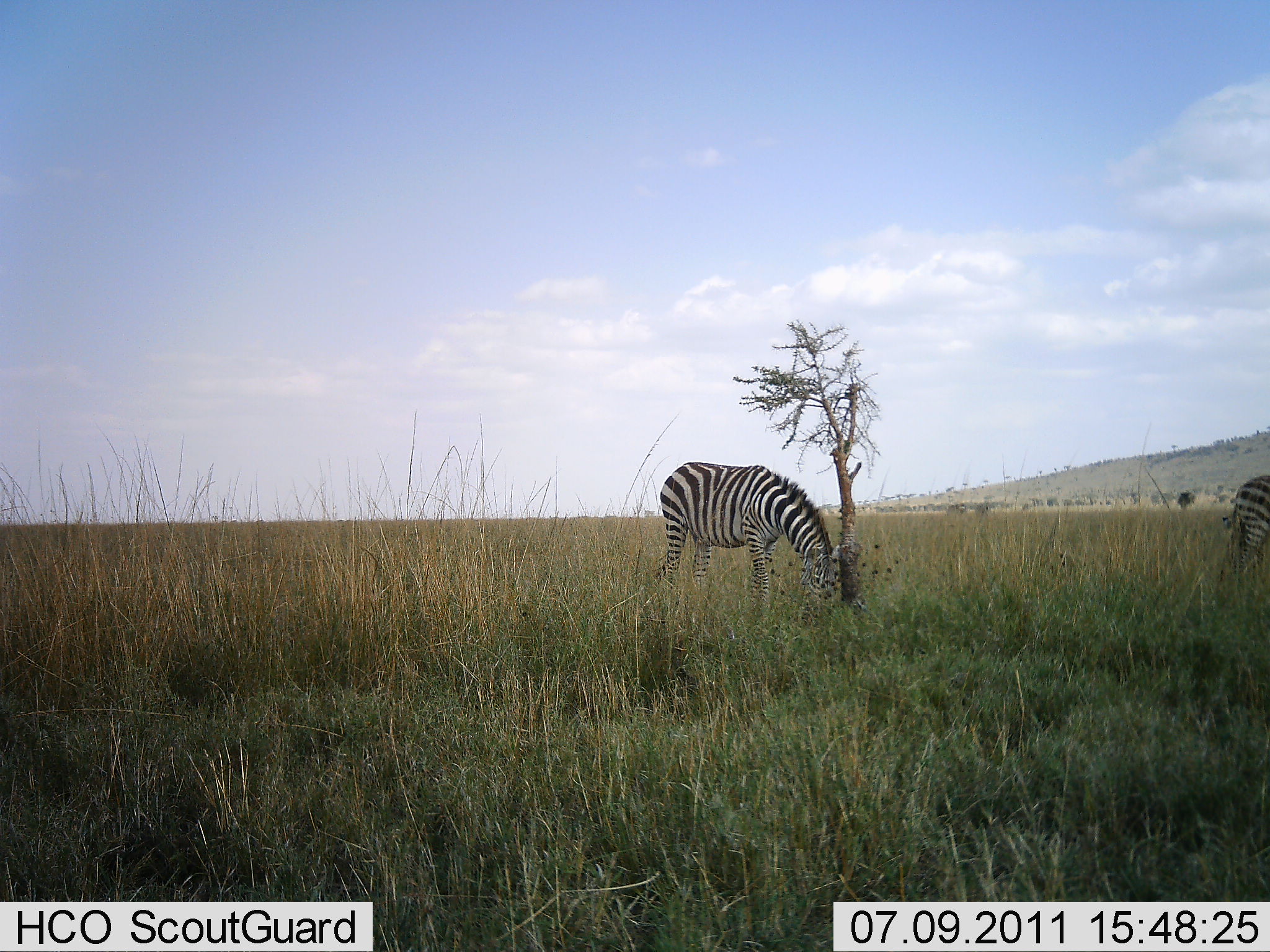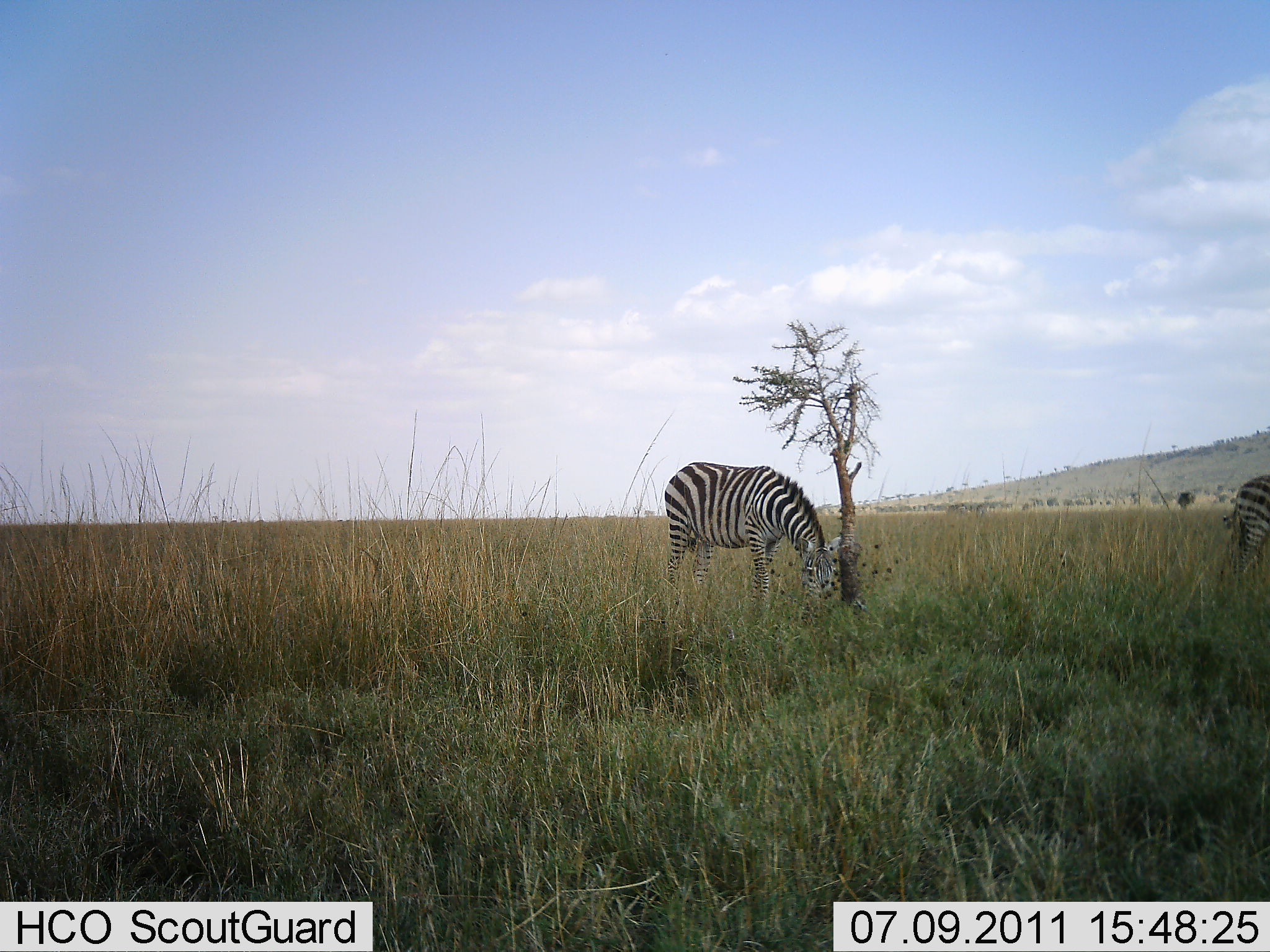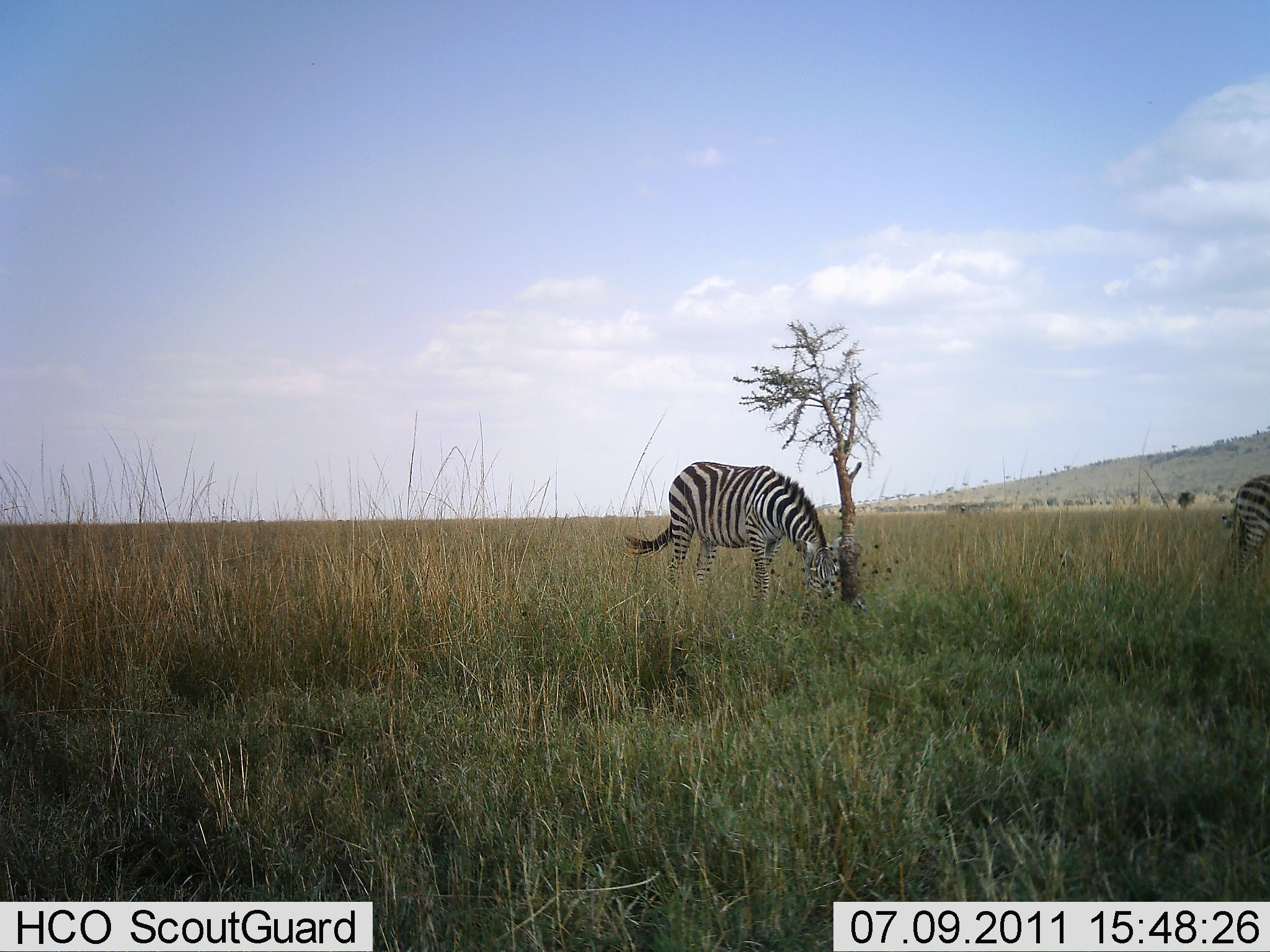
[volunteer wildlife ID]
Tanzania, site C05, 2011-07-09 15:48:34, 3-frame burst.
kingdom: Animalia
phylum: Chordata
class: Mammalia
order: Perissodactyla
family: Equidae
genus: Equus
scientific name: Equus quagga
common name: plains zebra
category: zebra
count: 2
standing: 60%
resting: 0%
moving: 0%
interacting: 0%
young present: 0%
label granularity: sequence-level